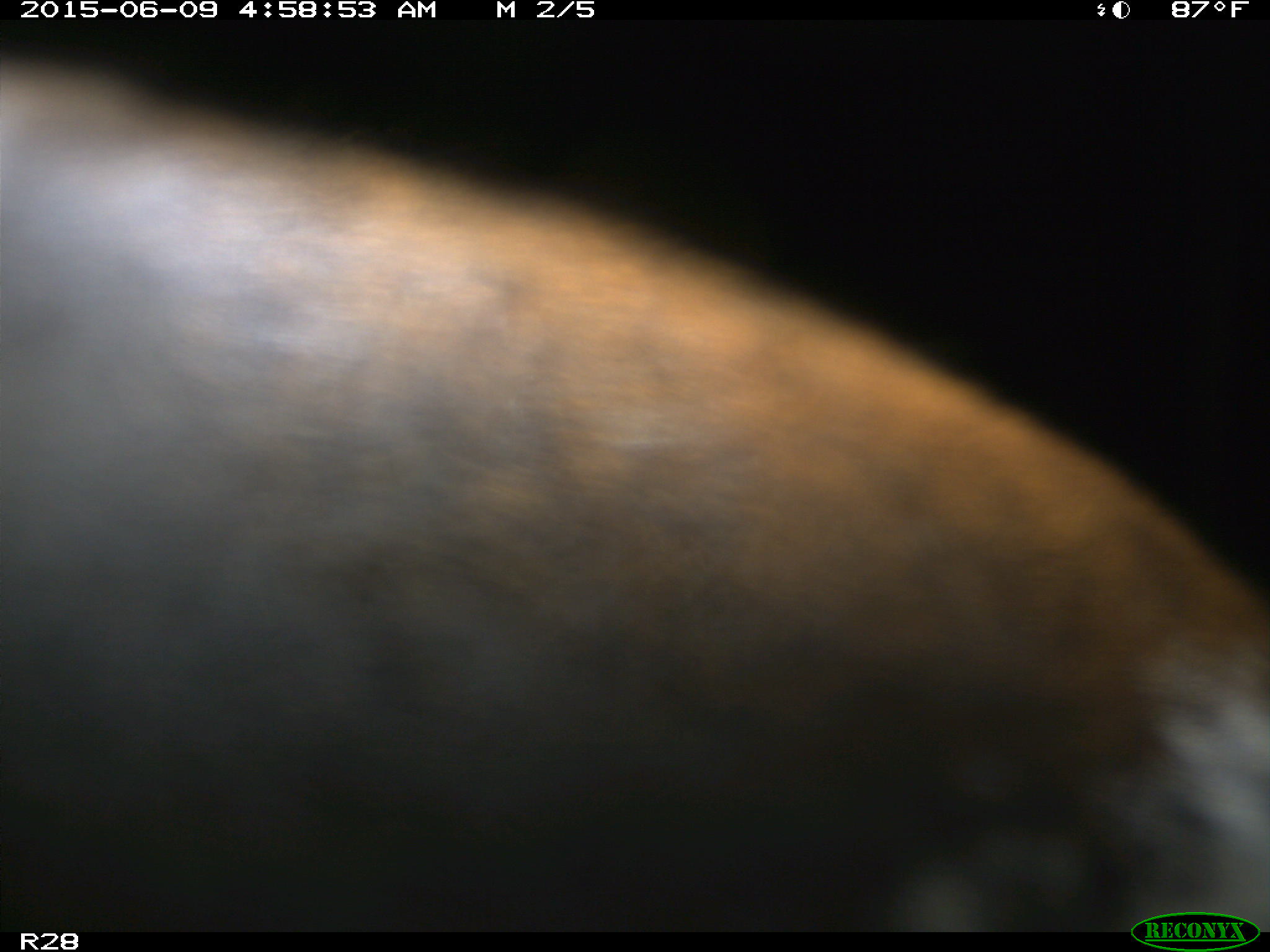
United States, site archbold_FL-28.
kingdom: Animalia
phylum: Chordata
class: Mammalia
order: Artiodactyla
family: Bovidae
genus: Bos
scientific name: Bos taurus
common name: domestic cow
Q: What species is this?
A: Bos taurus (domestic cow).